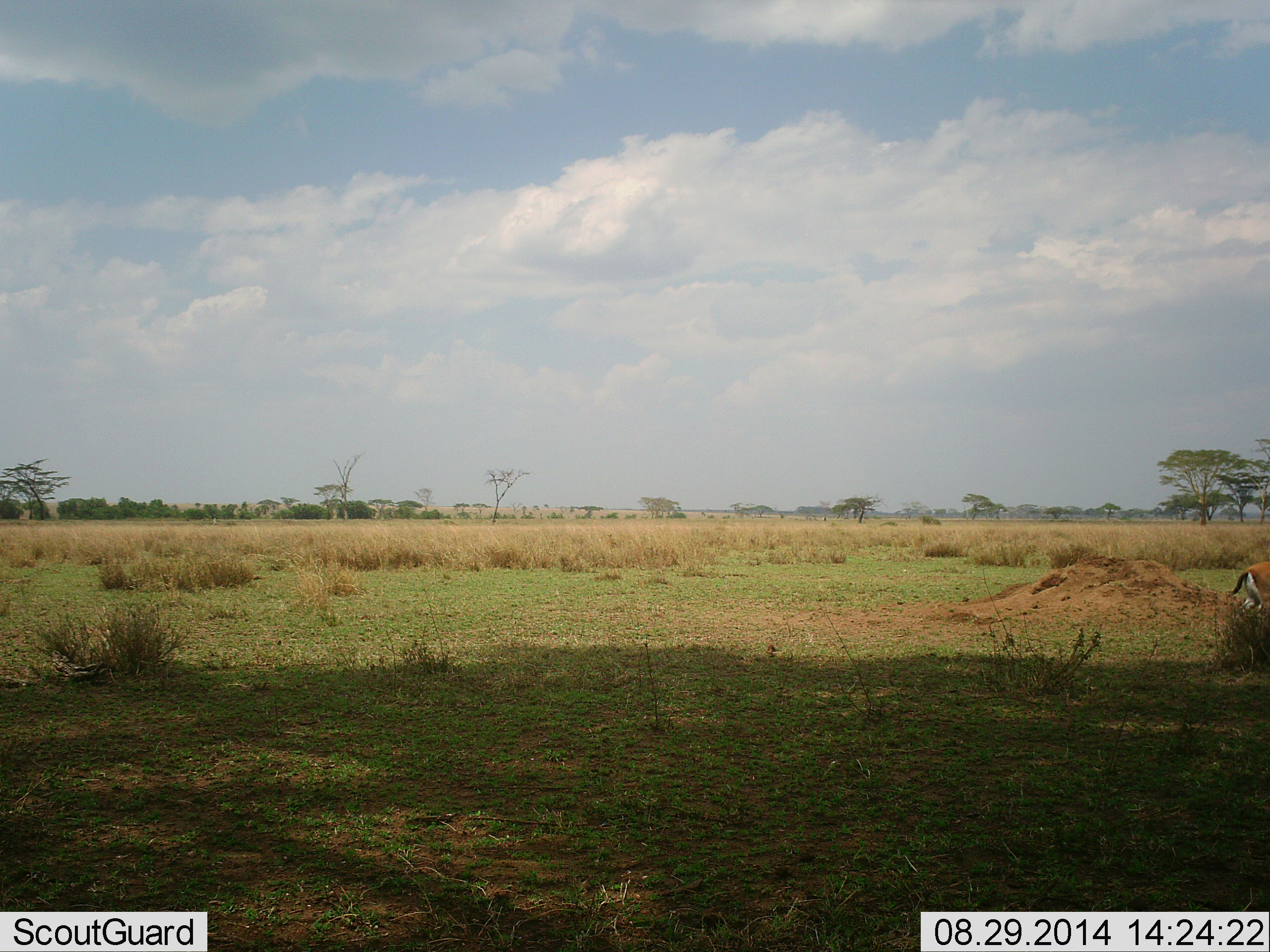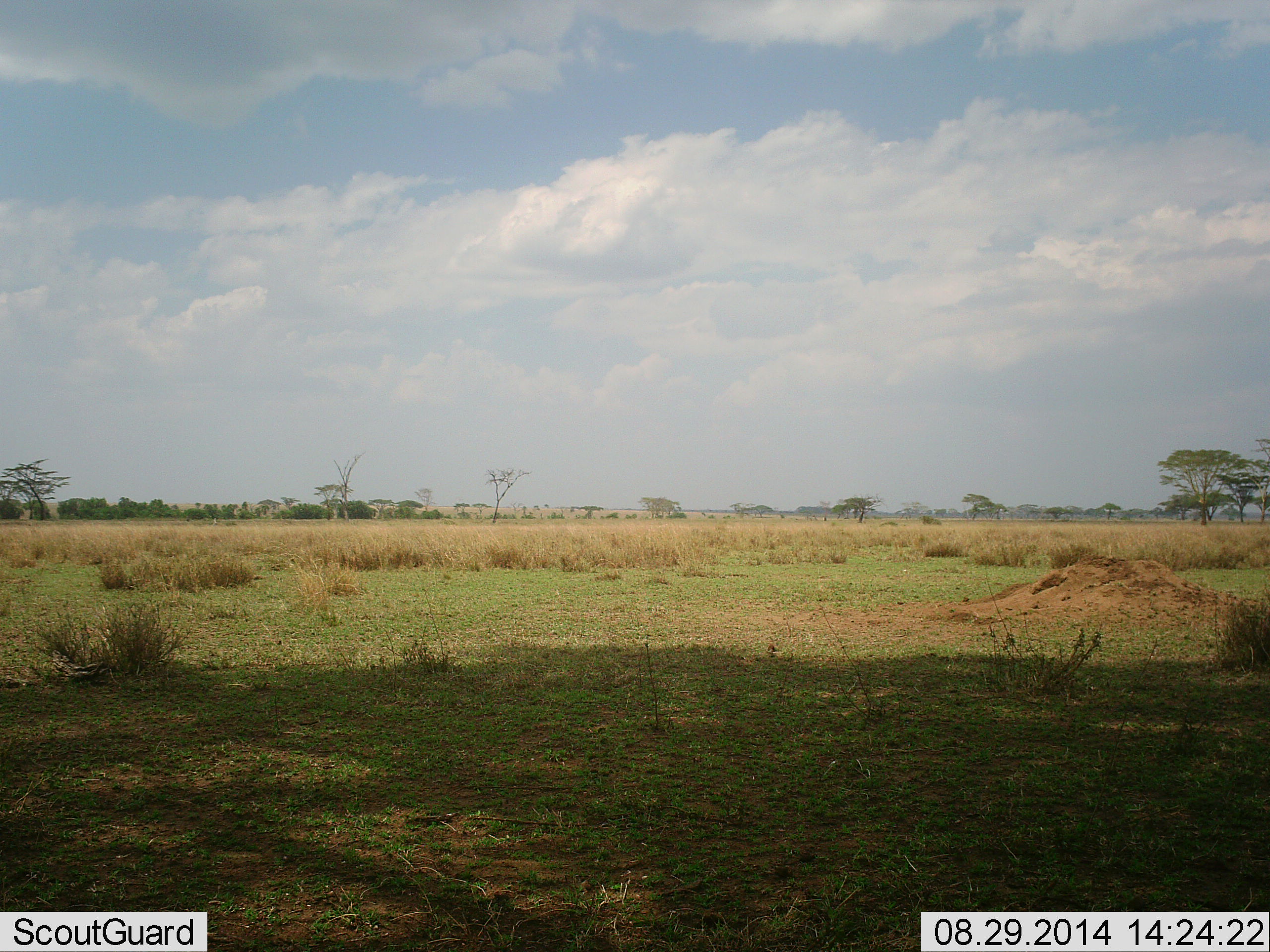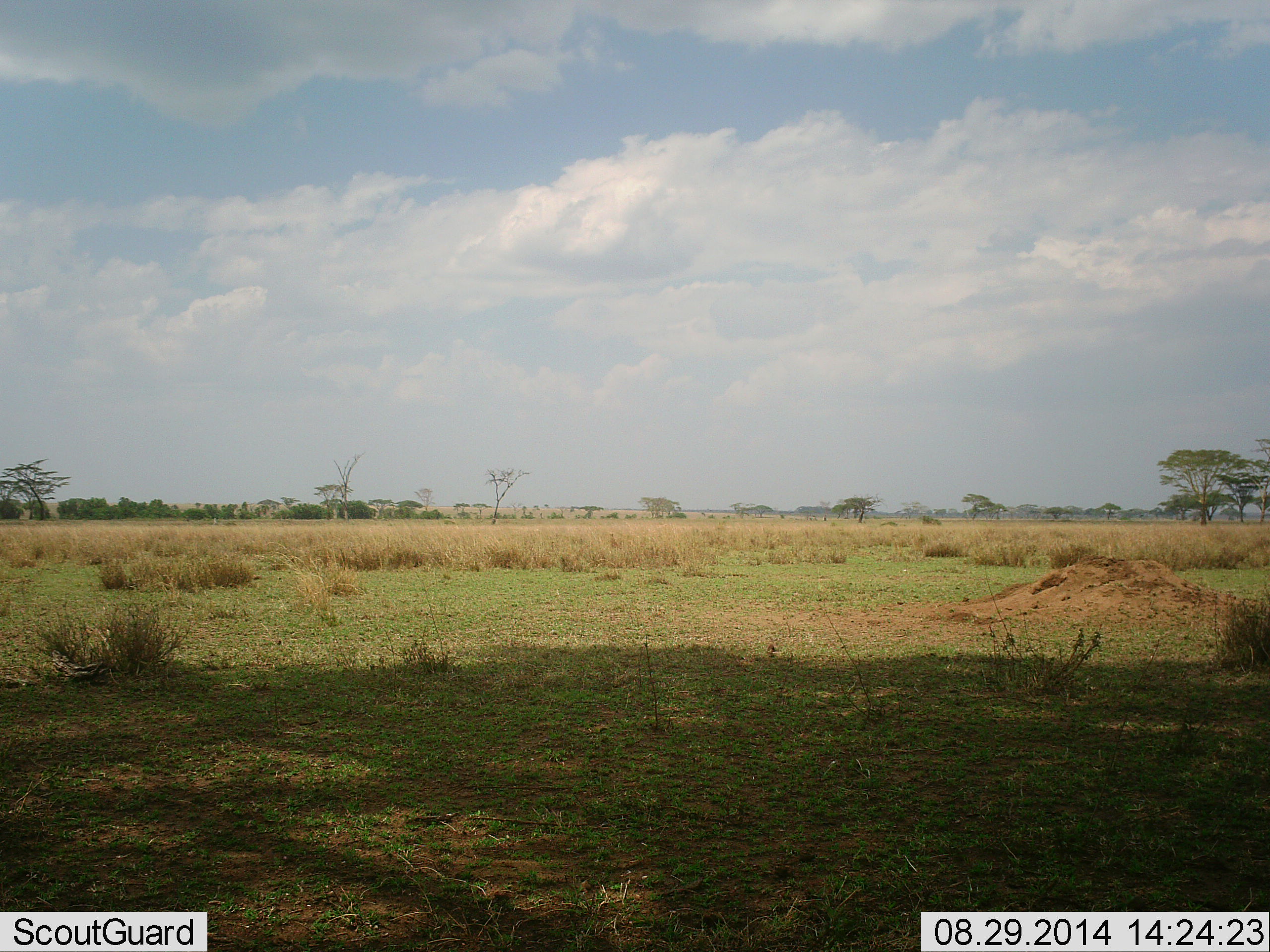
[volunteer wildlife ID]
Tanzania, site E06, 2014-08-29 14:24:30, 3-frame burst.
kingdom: Animalia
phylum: Chordata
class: Mammalia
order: Artiodactyla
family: Bovidae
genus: Eudorcas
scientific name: Eudorcas thomsonii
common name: thomson's gazelle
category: gazellethomsons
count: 1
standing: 0%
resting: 0%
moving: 100%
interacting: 0%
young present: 0%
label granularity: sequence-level